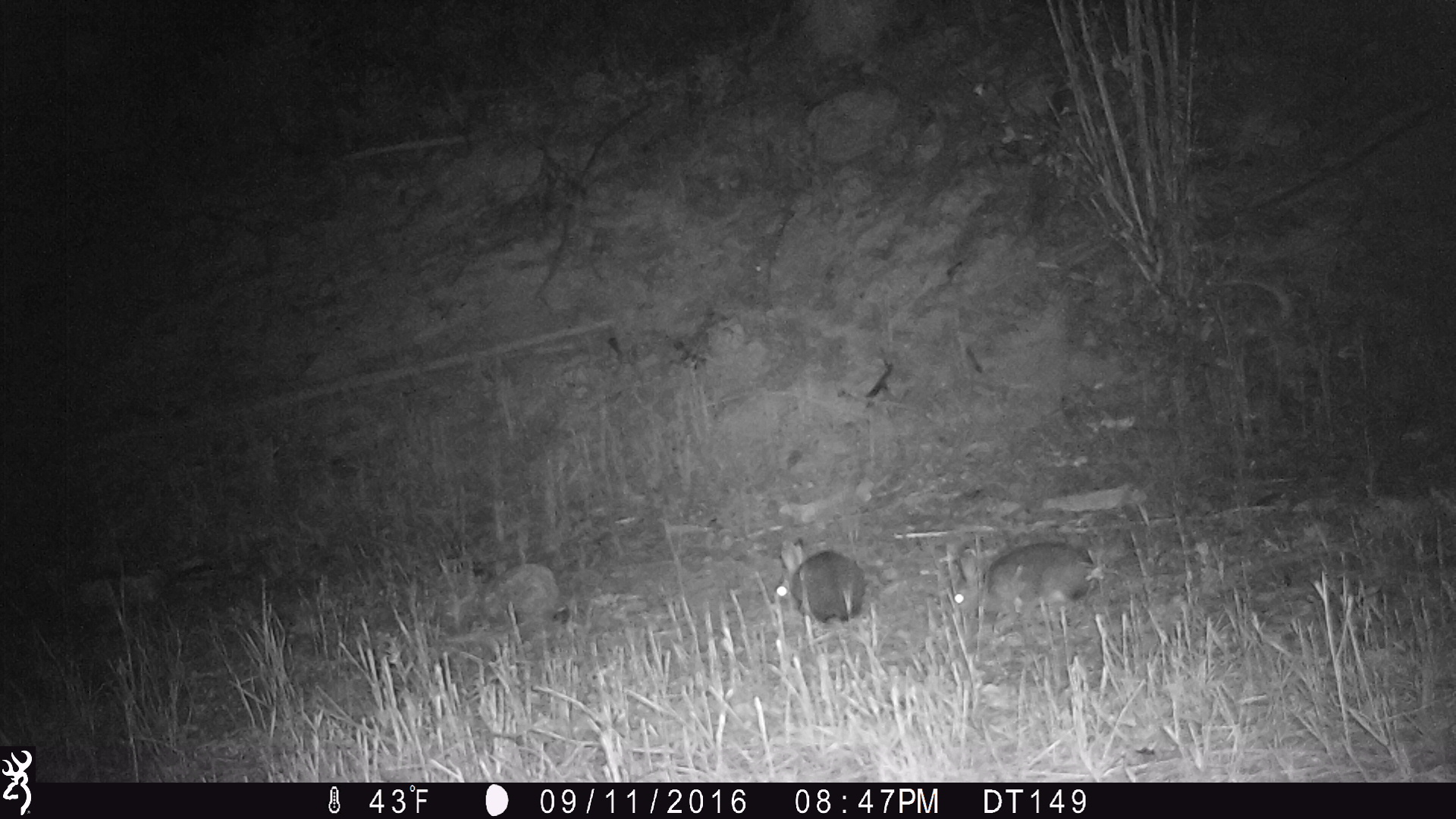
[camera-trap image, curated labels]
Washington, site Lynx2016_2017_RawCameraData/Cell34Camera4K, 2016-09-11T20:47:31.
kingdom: Animalia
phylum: Chordata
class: Mammalia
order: Lagomorpha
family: Leporidae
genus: Lepus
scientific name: Lepus americanus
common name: snowshoe hare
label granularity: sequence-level